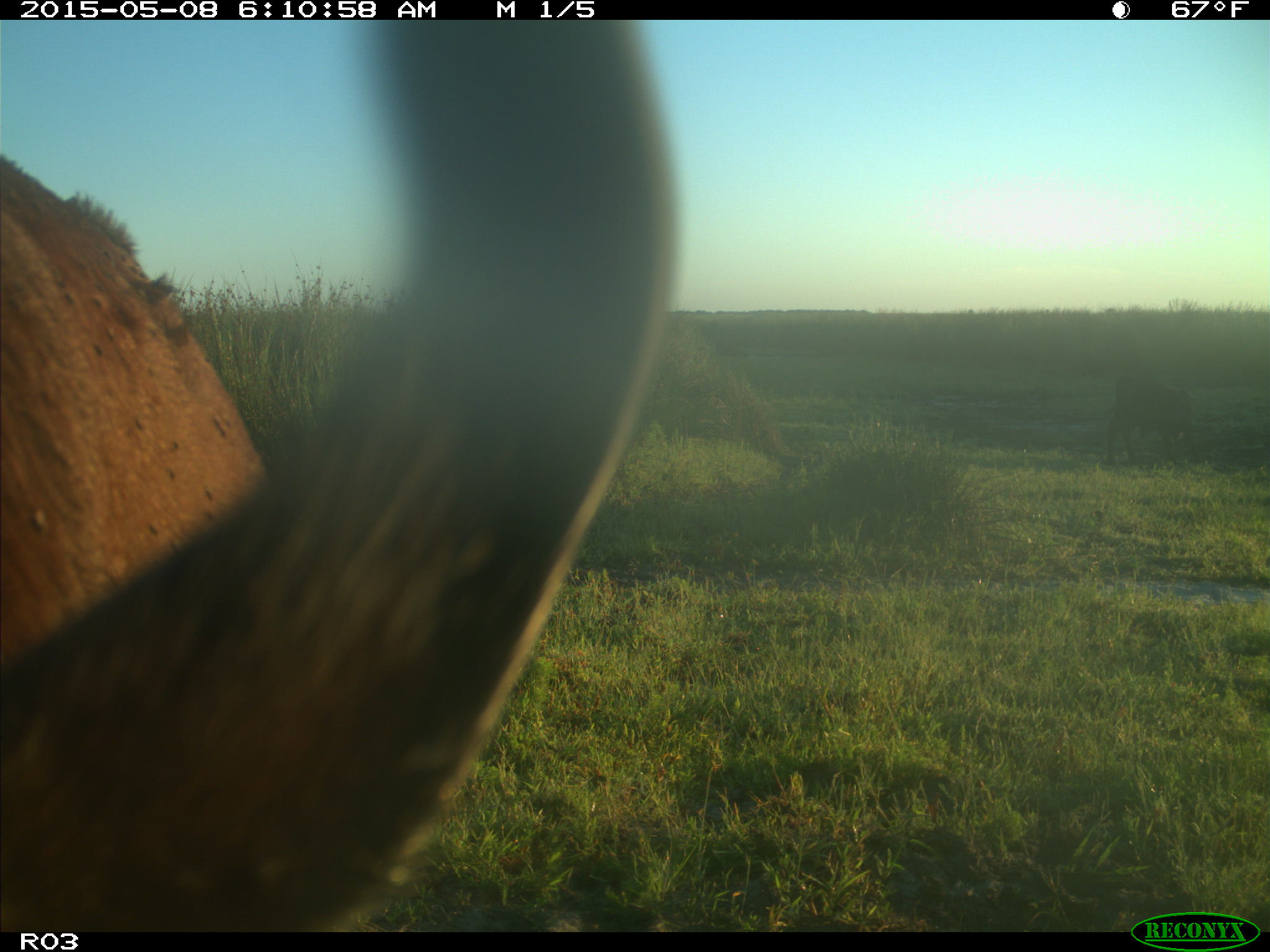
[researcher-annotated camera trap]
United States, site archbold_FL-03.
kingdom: Animalia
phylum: Chordata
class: Mammalia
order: Artiodactyla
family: Bovidae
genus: Bos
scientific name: Bos taurus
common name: domestic cow